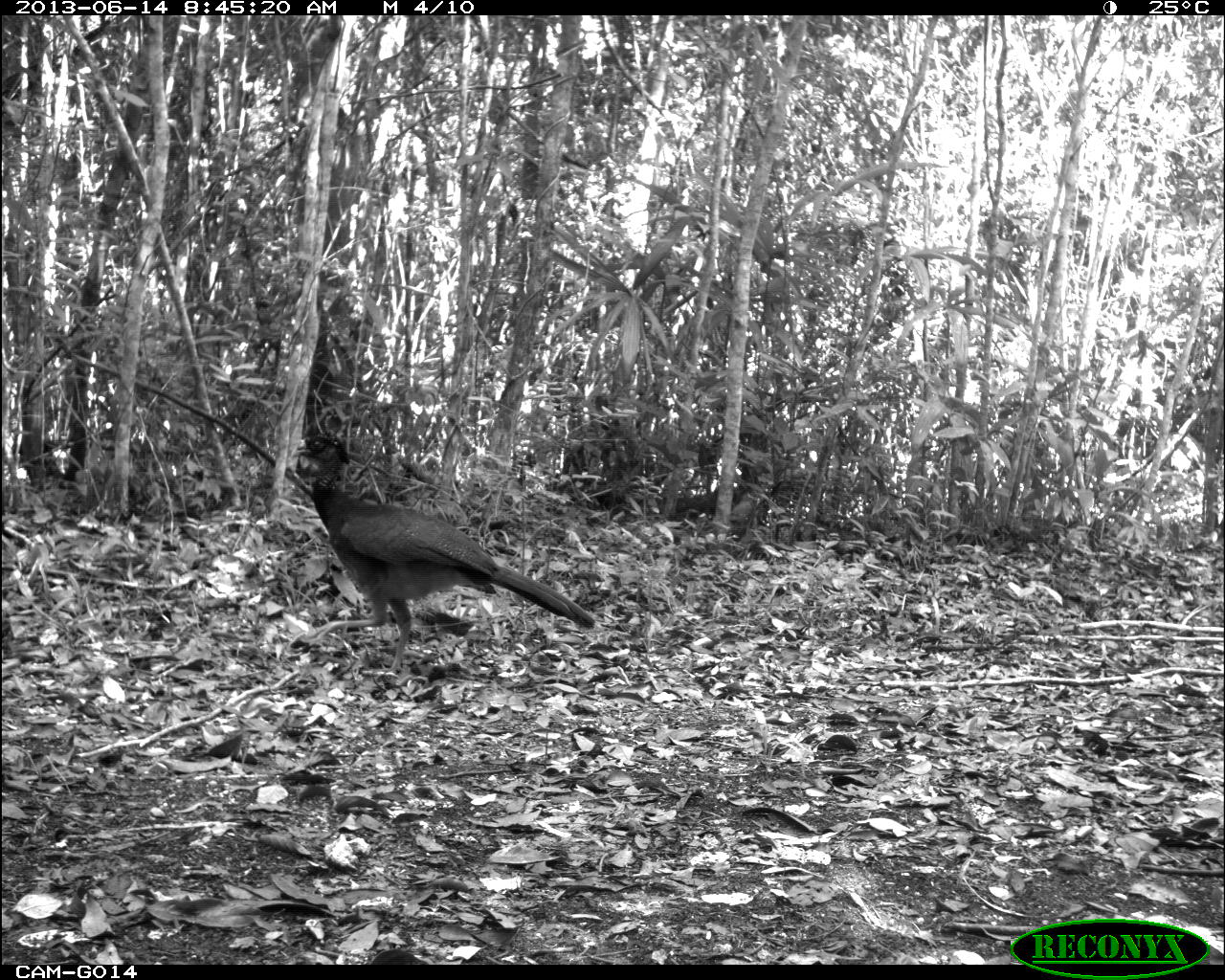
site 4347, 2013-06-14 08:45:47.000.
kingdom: Animalia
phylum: Chordata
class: Aves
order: Galliformes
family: Cracidae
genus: Crax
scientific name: Crax rubra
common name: great curassow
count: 1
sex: female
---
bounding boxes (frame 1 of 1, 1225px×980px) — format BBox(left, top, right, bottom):
crax rubra: BBox(290, 429, 595, 673)